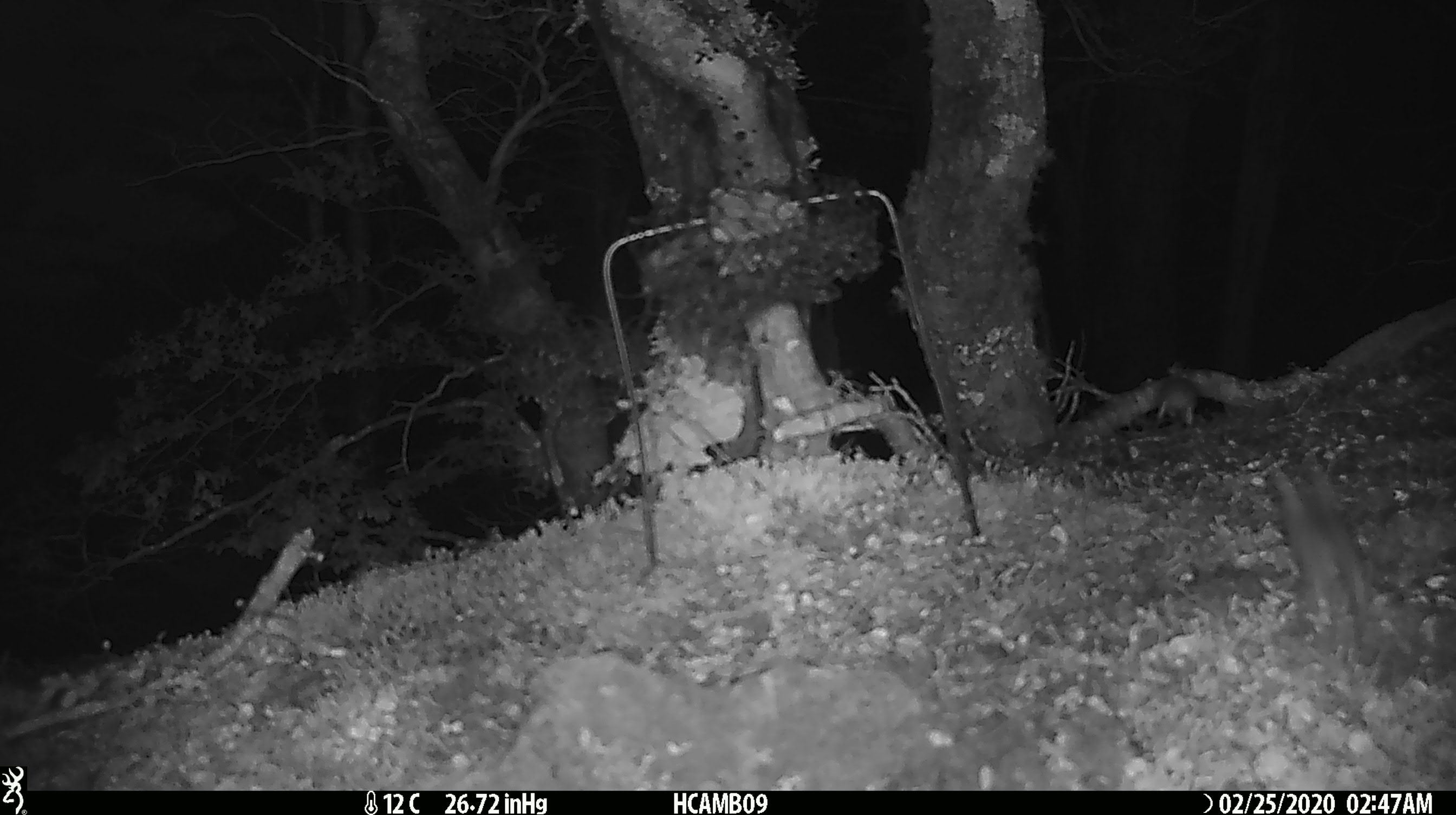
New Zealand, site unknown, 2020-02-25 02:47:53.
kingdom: Animalia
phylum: Chordata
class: Mammalia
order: Rodentia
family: Muridae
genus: Mus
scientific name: Mus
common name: mouse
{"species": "mouse (Mus)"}